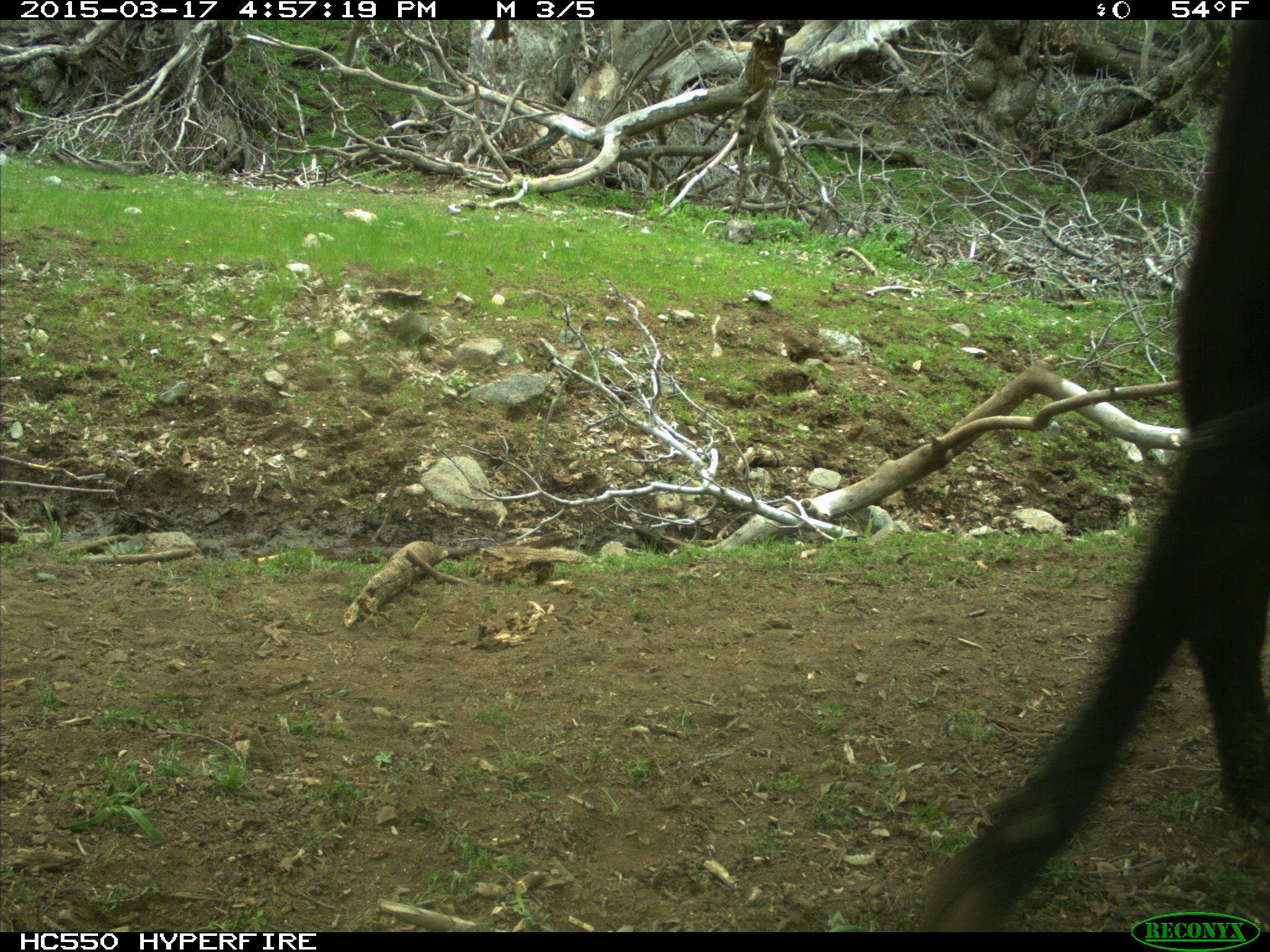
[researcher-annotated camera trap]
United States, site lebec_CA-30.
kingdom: Animalia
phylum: Chordata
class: Mammalia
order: Artiodactyla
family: Bovidae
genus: Bos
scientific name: Bos taurus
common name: domestic cow